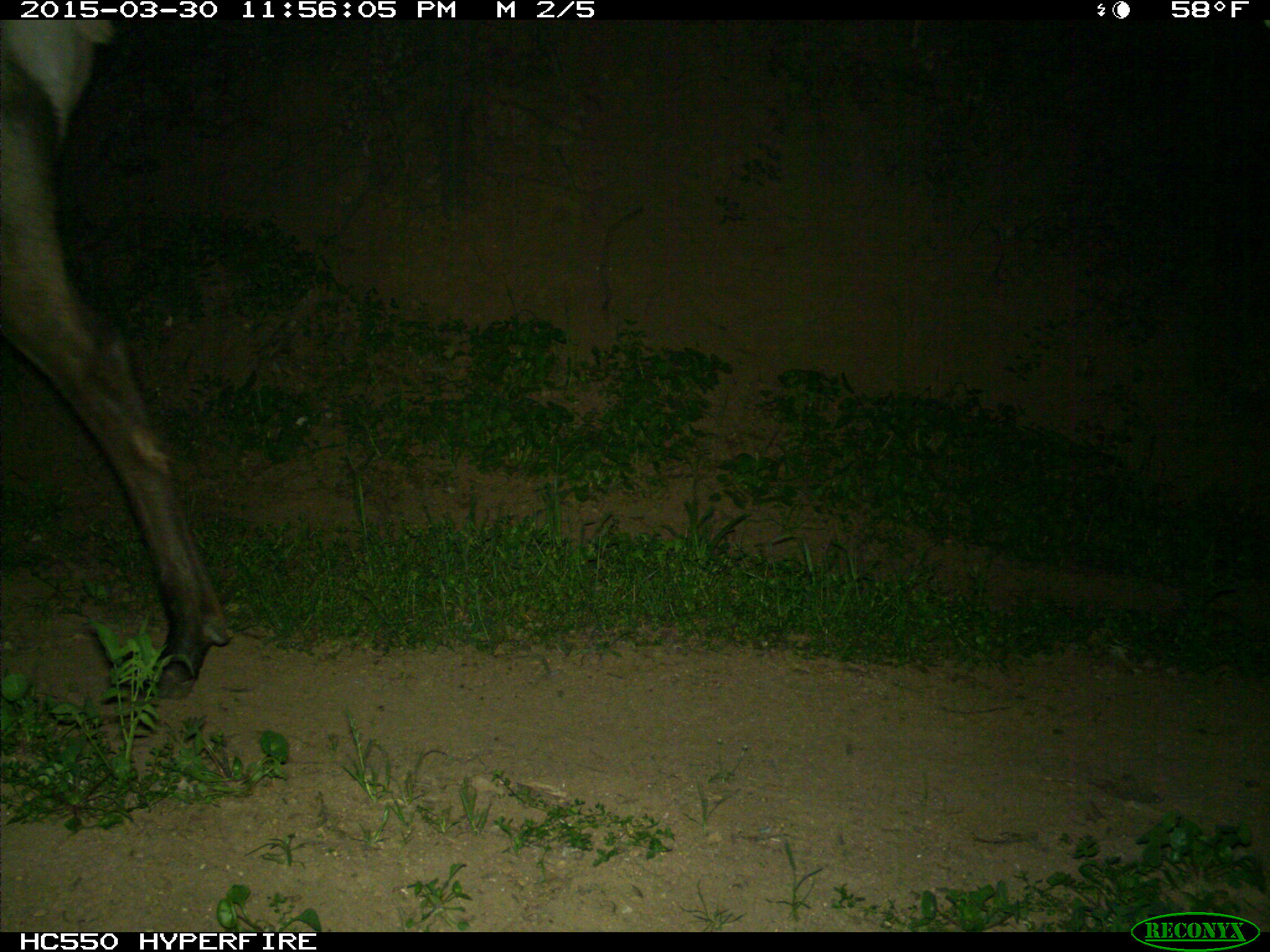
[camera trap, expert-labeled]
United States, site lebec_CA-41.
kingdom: Animalia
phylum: Chordata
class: Mammalia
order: Artiodactyla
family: Cervidae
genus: Cervus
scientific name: Cervus canadensis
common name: elk